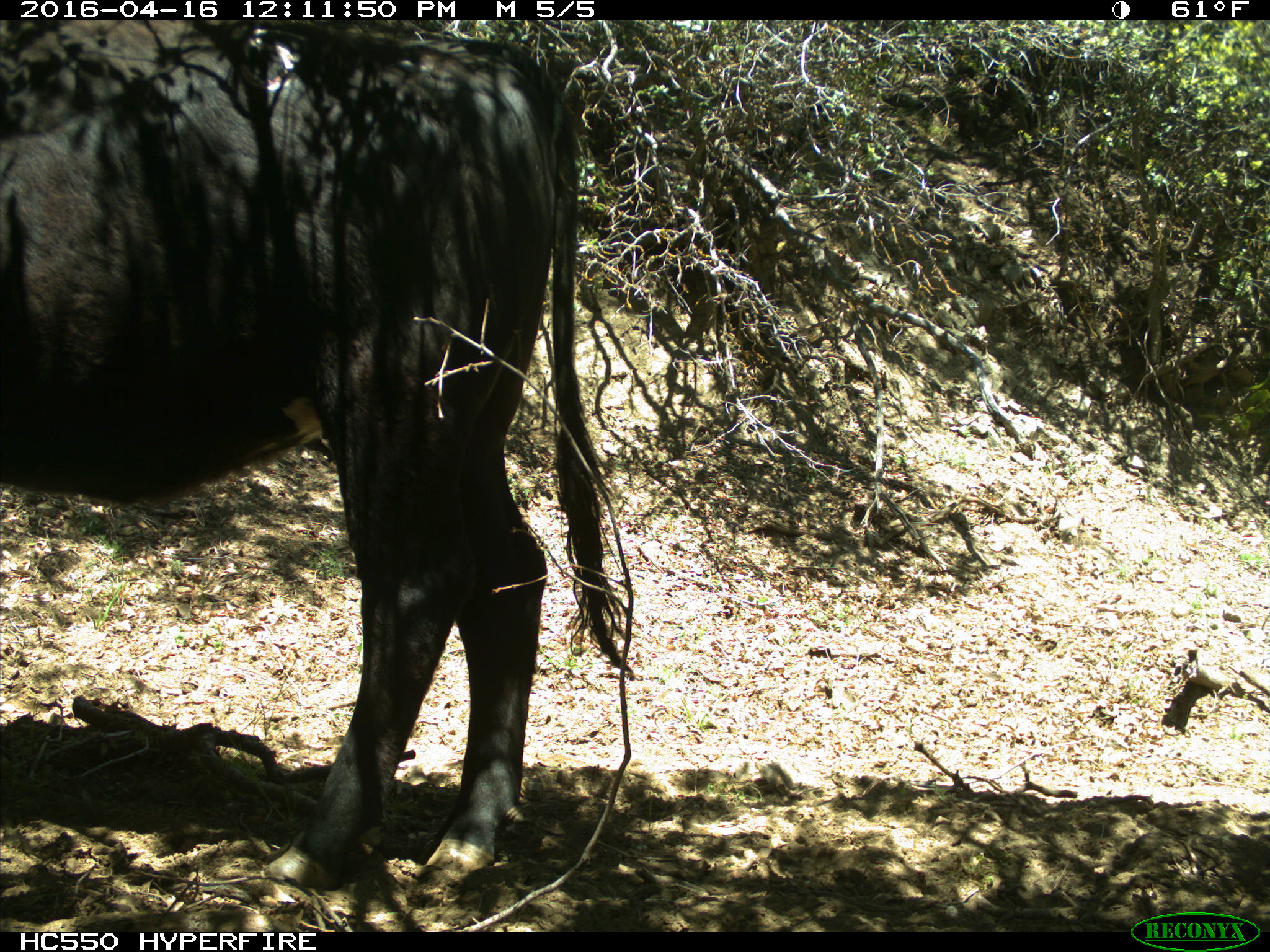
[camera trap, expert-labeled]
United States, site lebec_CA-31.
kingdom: Animalia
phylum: Chordata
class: Mammalia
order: Artiodactyla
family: Bovidae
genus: Bos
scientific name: Bos taurus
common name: domestic cow